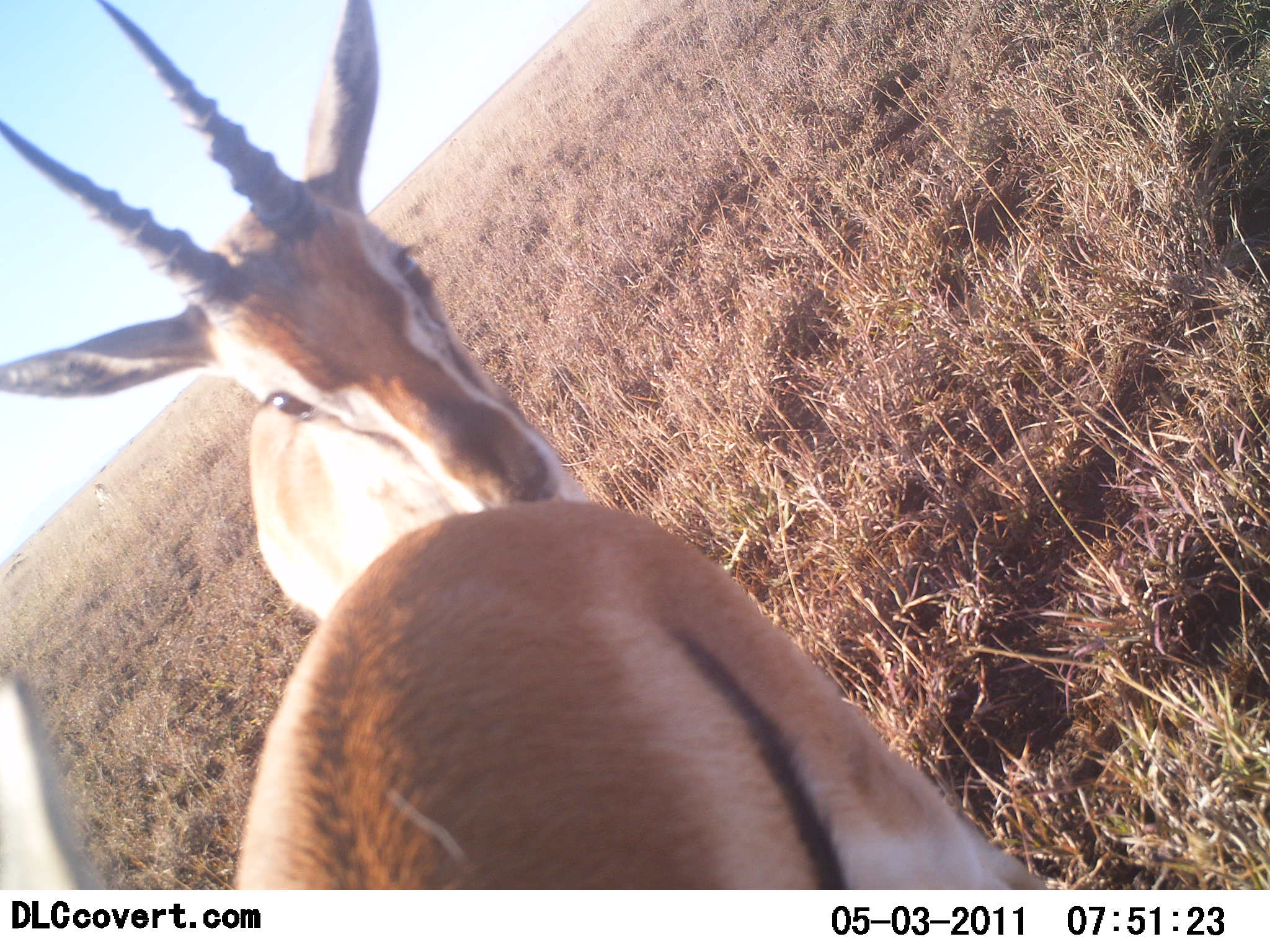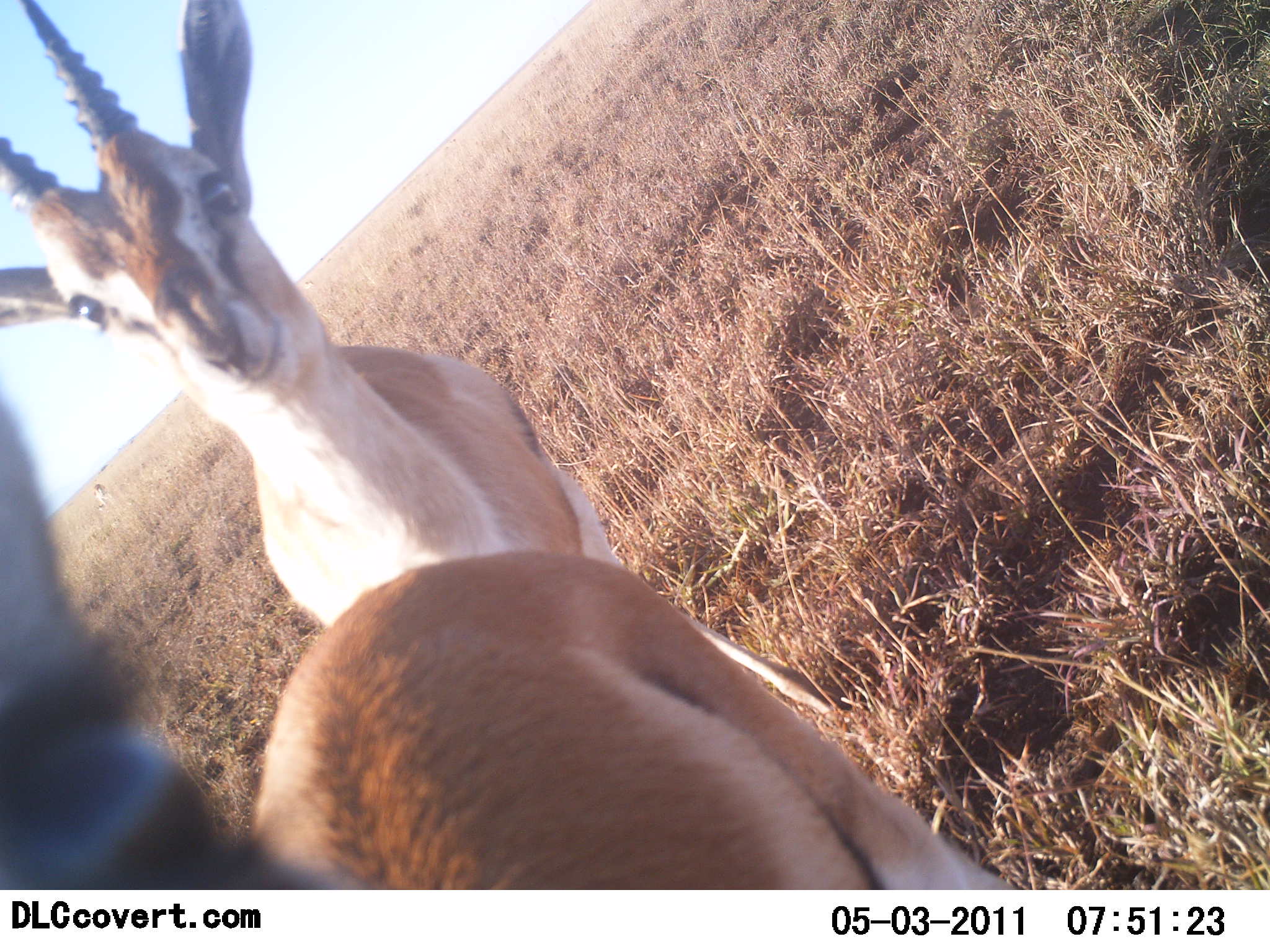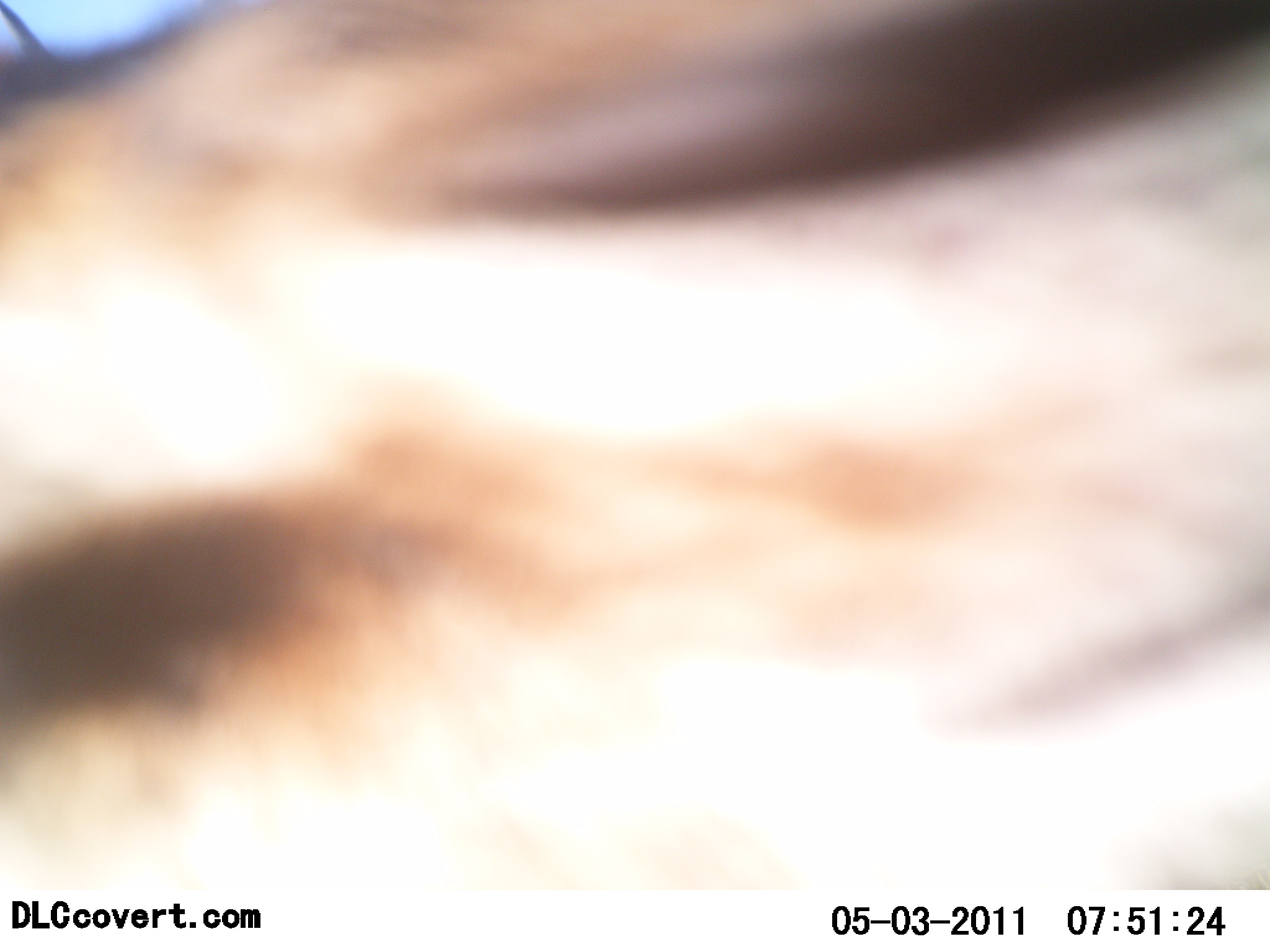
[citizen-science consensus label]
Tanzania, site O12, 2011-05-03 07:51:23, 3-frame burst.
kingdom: Animalia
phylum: Chordata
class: Mammalia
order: Artiodactyla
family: Bovidae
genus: Eudorcas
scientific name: Eudorcas thomsonii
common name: thomson's gazelle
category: gazellethomsons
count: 2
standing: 80%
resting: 0%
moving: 10%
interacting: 40%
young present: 0%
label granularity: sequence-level